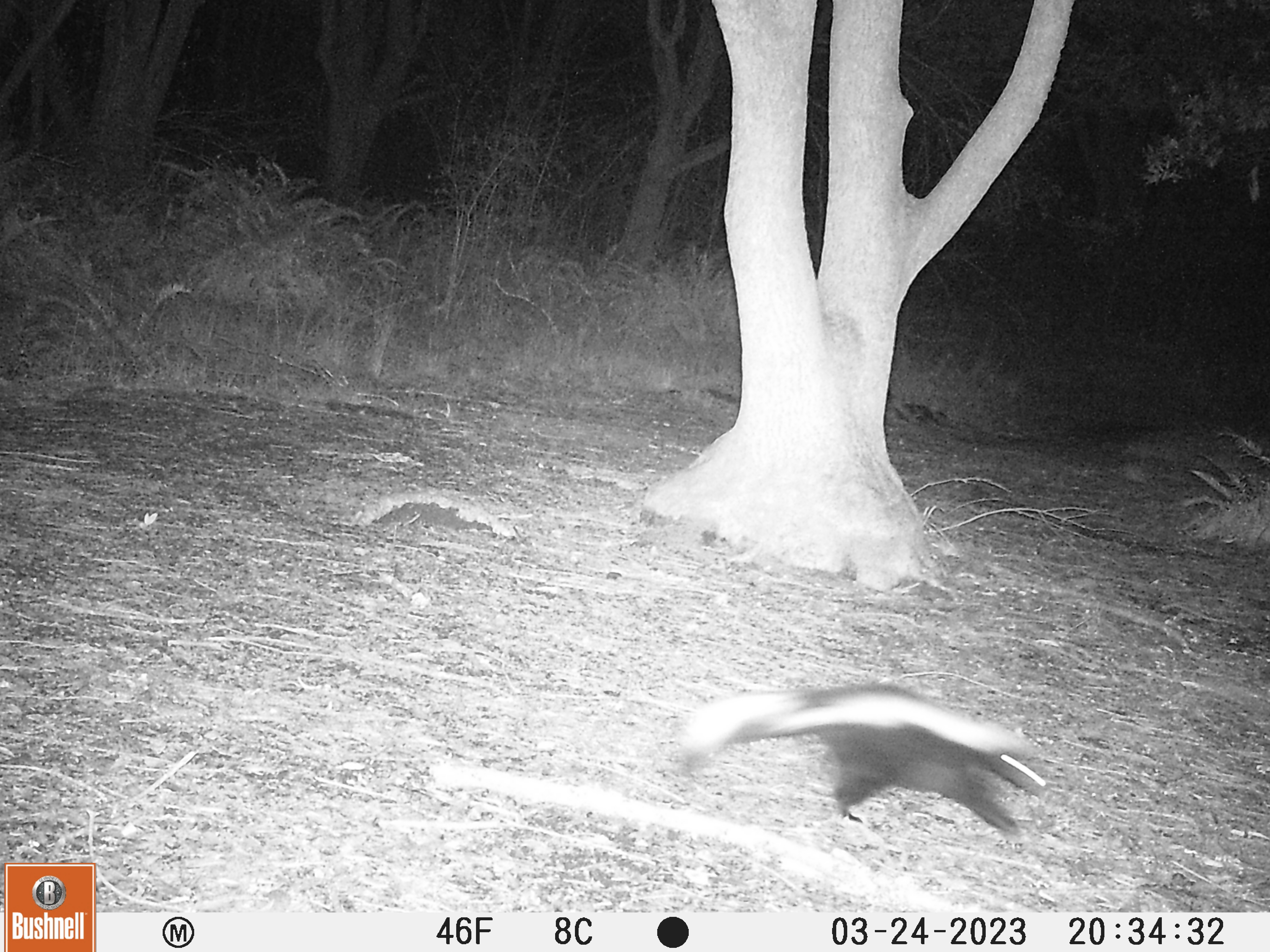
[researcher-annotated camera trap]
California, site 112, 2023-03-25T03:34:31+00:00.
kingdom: Animalia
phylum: Chordata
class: Mammalia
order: Carnivora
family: Mephitidae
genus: Mephitis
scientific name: Mephitis mephitis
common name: striped skunk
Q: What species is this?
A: Striped skunk (Mephitis mephitis).